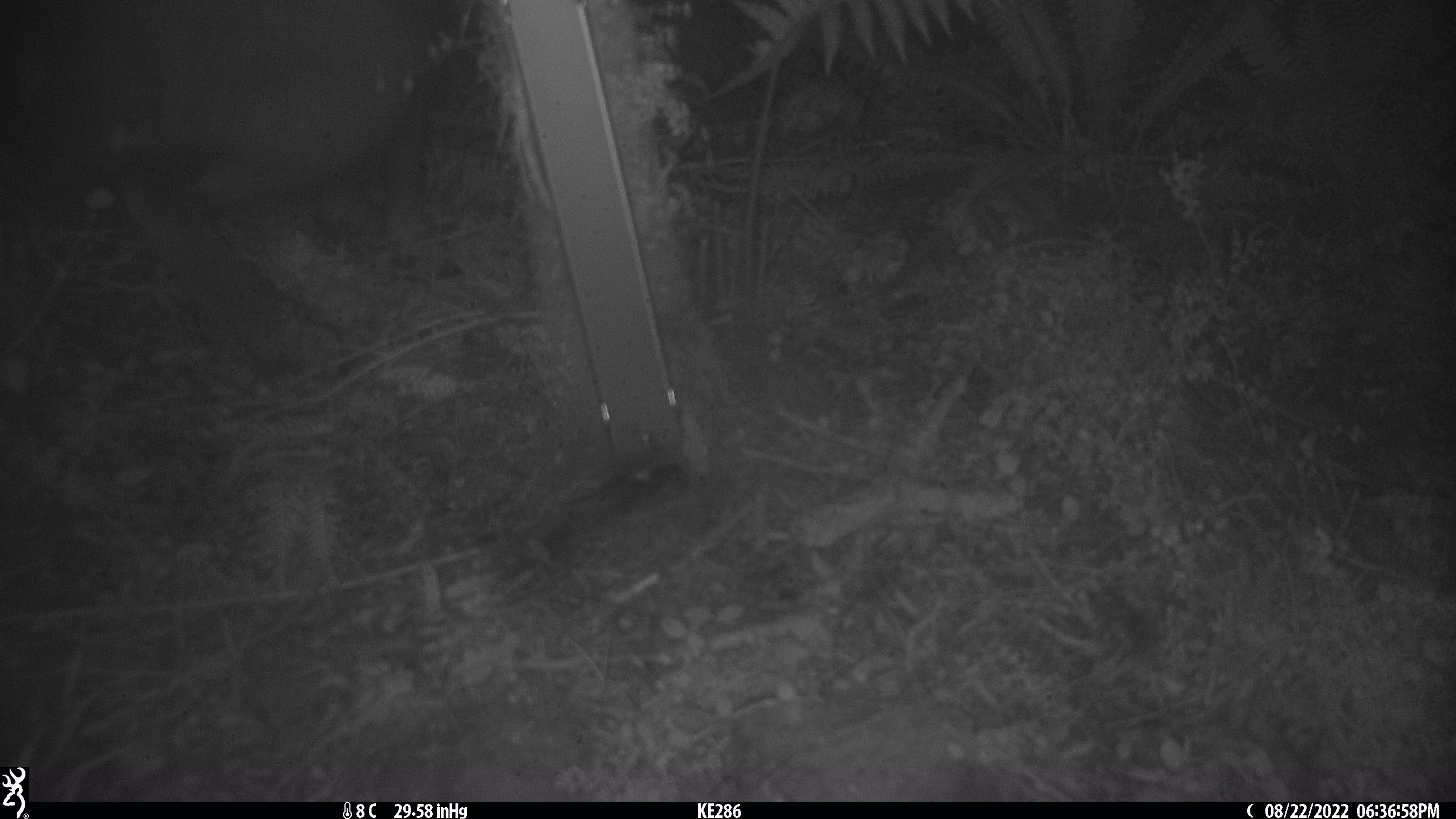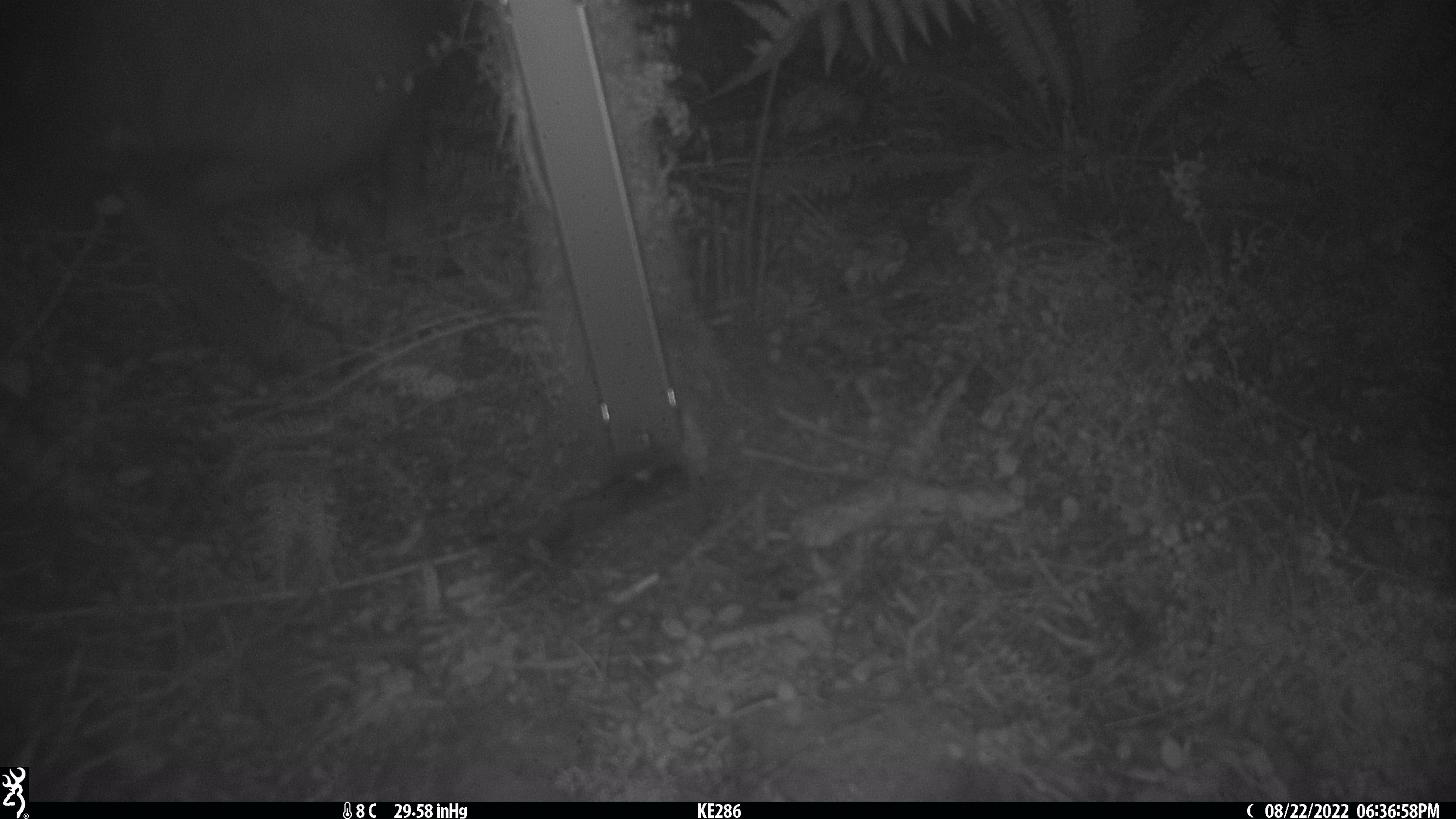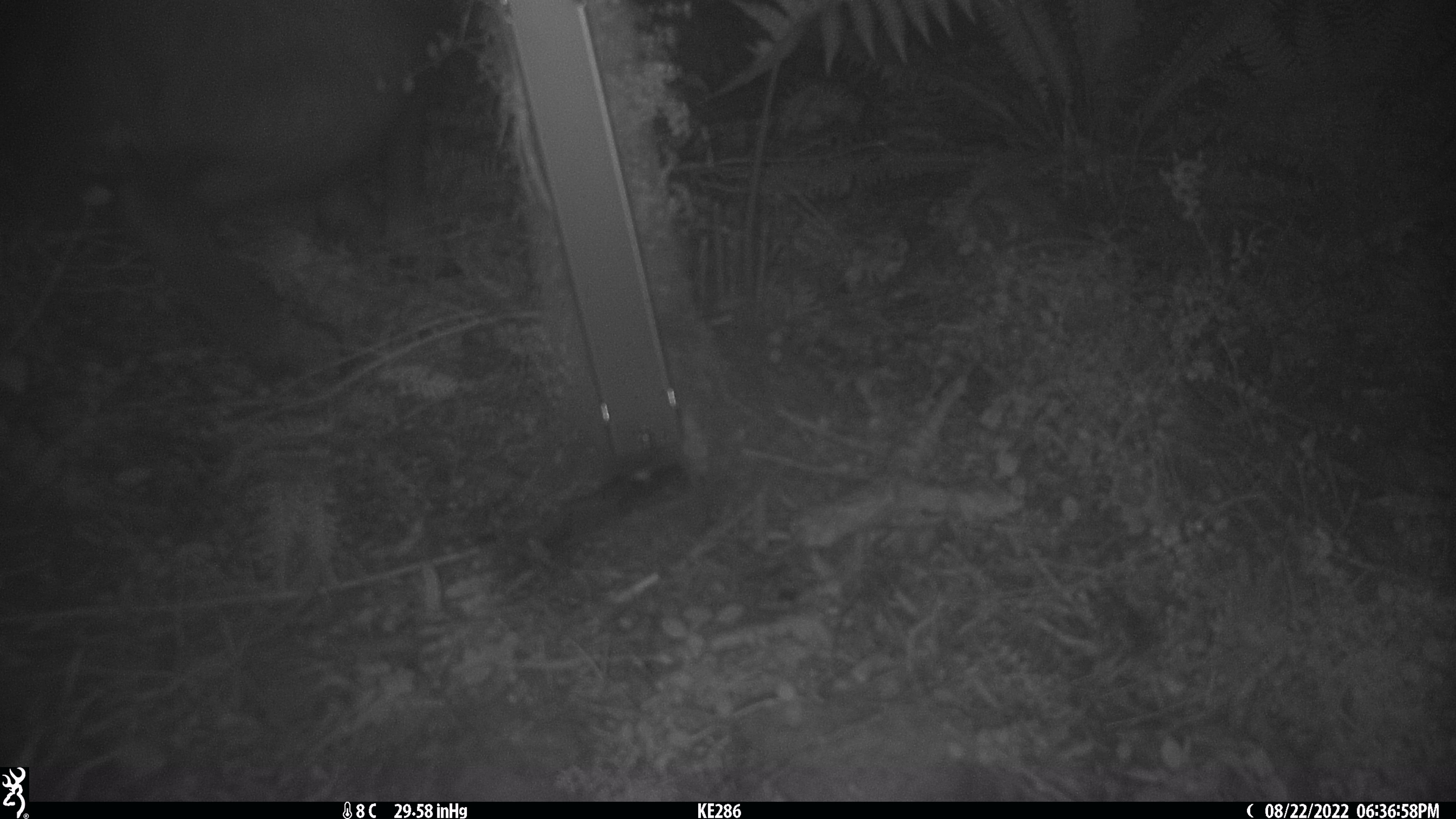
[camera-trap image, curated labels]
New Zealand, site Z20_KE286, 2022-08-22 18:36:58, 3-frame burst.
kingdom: Animalia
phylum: Chordata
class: Mammalia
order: Artiodactyla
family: Bovidae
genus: Rupicapra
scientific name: Rupicapra rupicapra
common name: alpine chamois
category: chamois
Chamois (alpine chamois) (Rupicapra rupicapra).